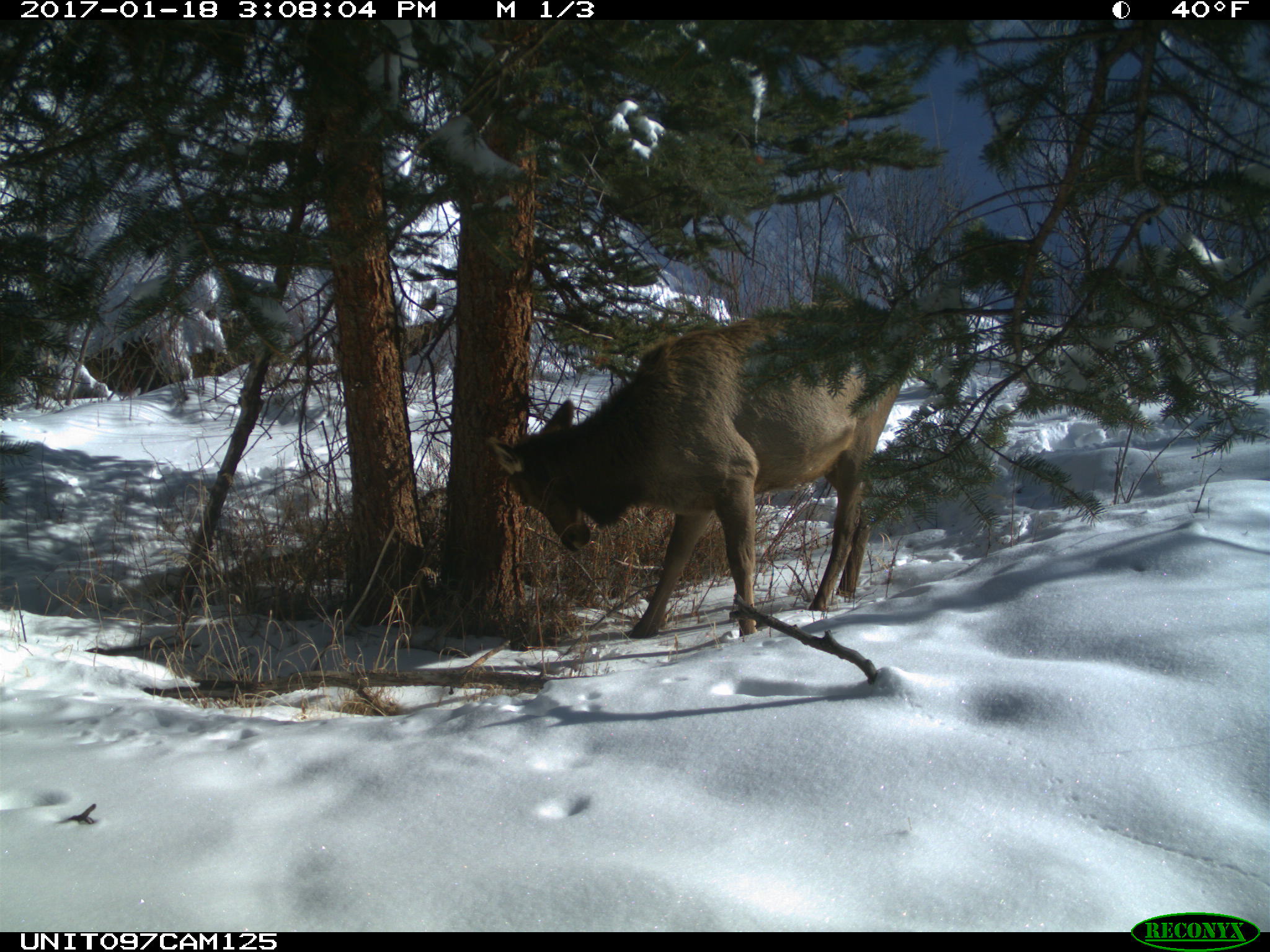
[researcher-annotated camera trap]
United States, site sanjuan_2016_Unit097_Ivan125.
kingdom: Animalia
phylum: Chordata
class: Mammalia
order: Artiodactyla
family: Cervidae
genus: Cervus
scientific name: Cervus elaphus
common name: red deer